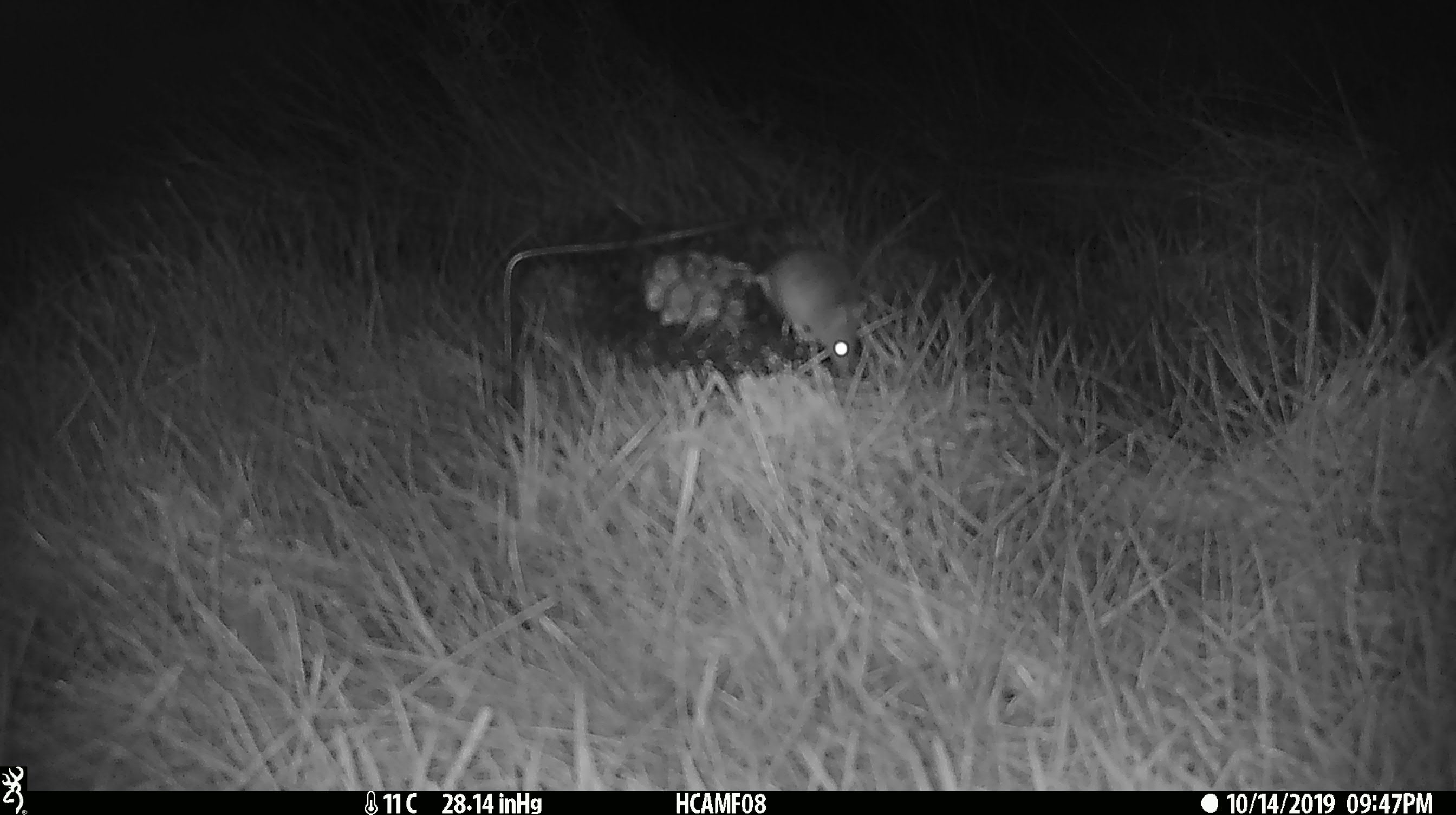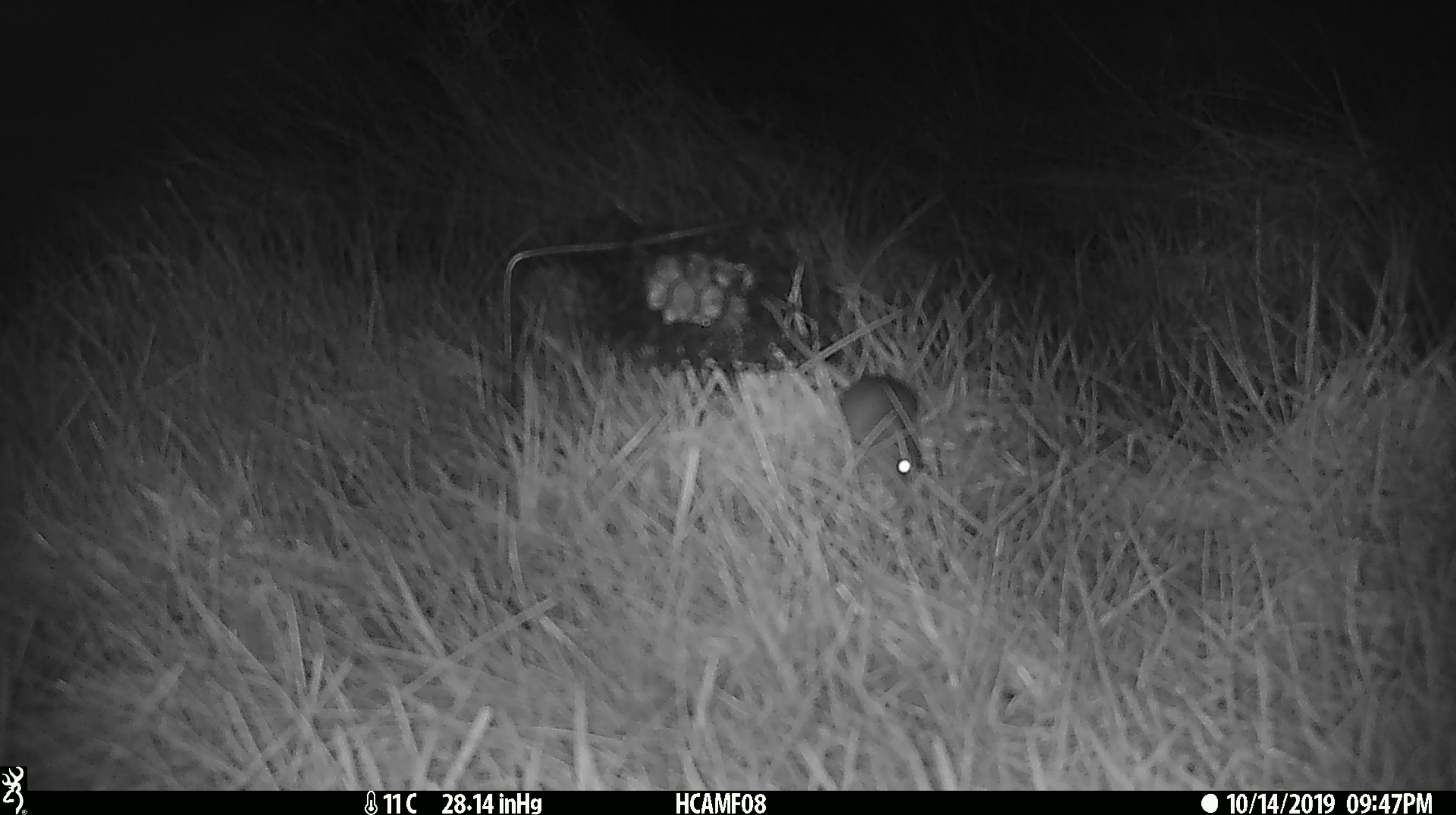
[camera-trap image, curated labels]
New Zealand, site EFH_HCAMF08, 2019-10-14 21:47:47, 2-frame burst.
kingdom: Animalia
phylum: Chordata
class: Mammalia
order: Rodentia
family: Muridae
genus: Mus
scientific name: Mus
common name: mouse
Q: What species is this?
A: Mouse (Mus).